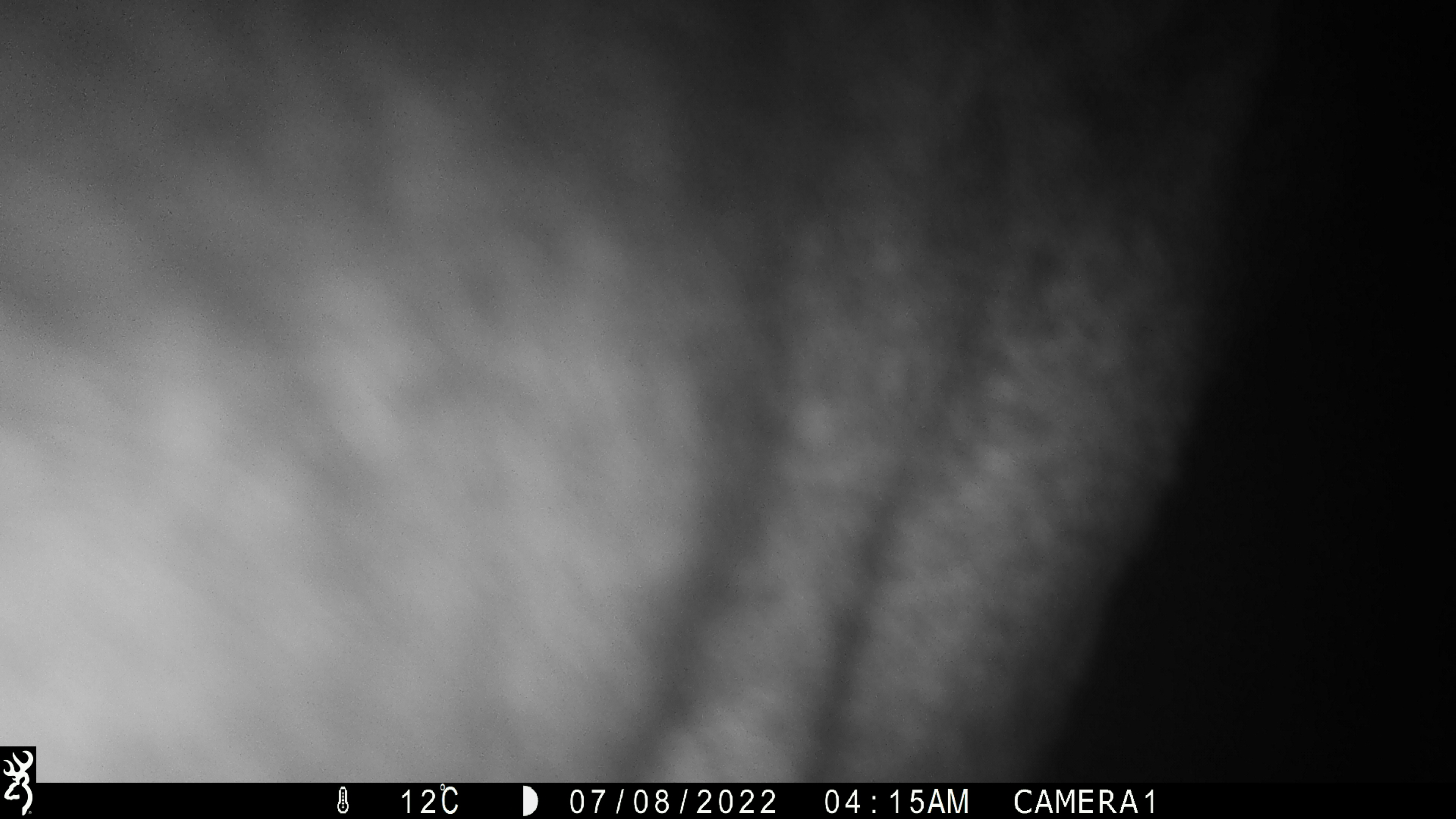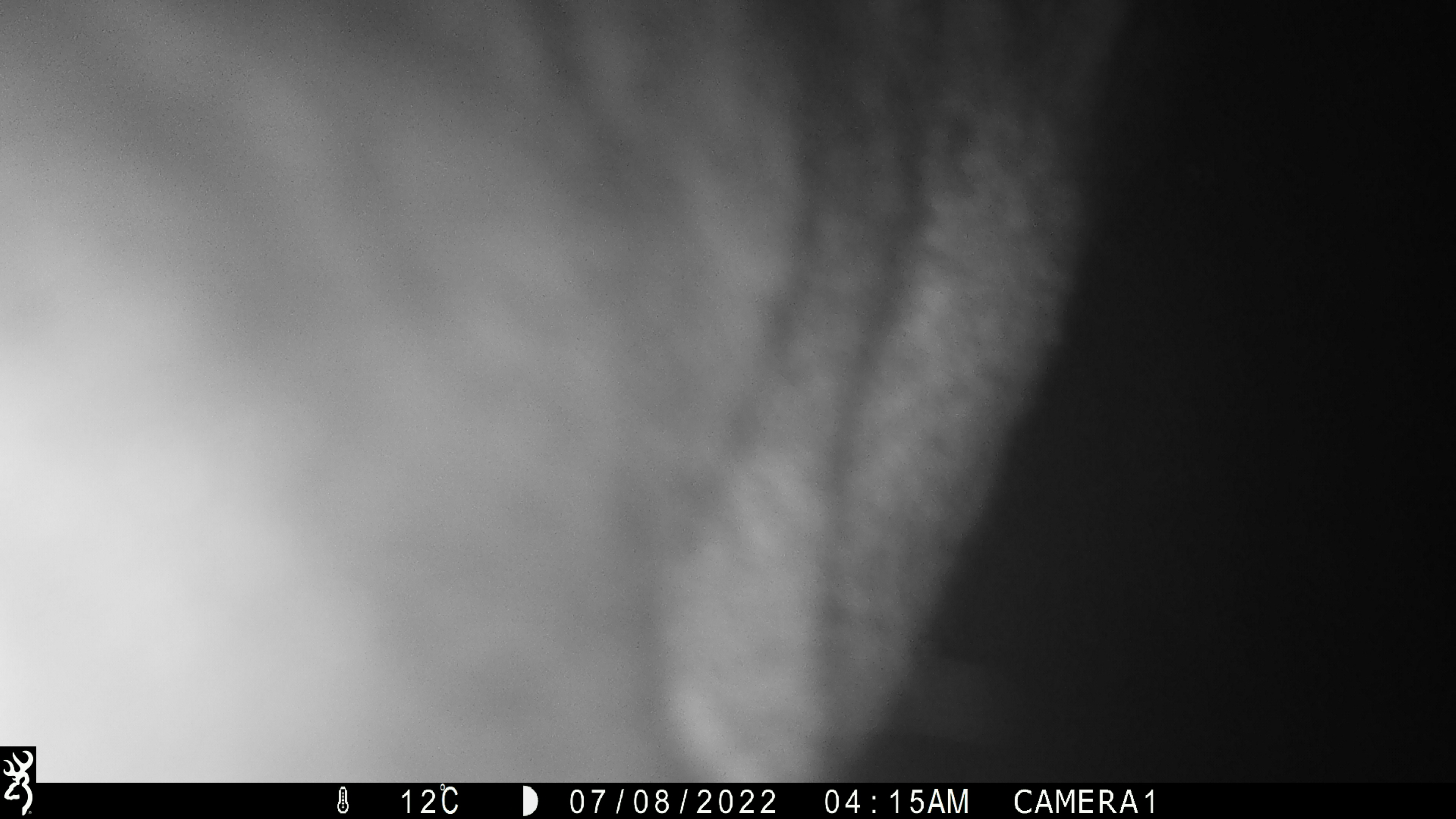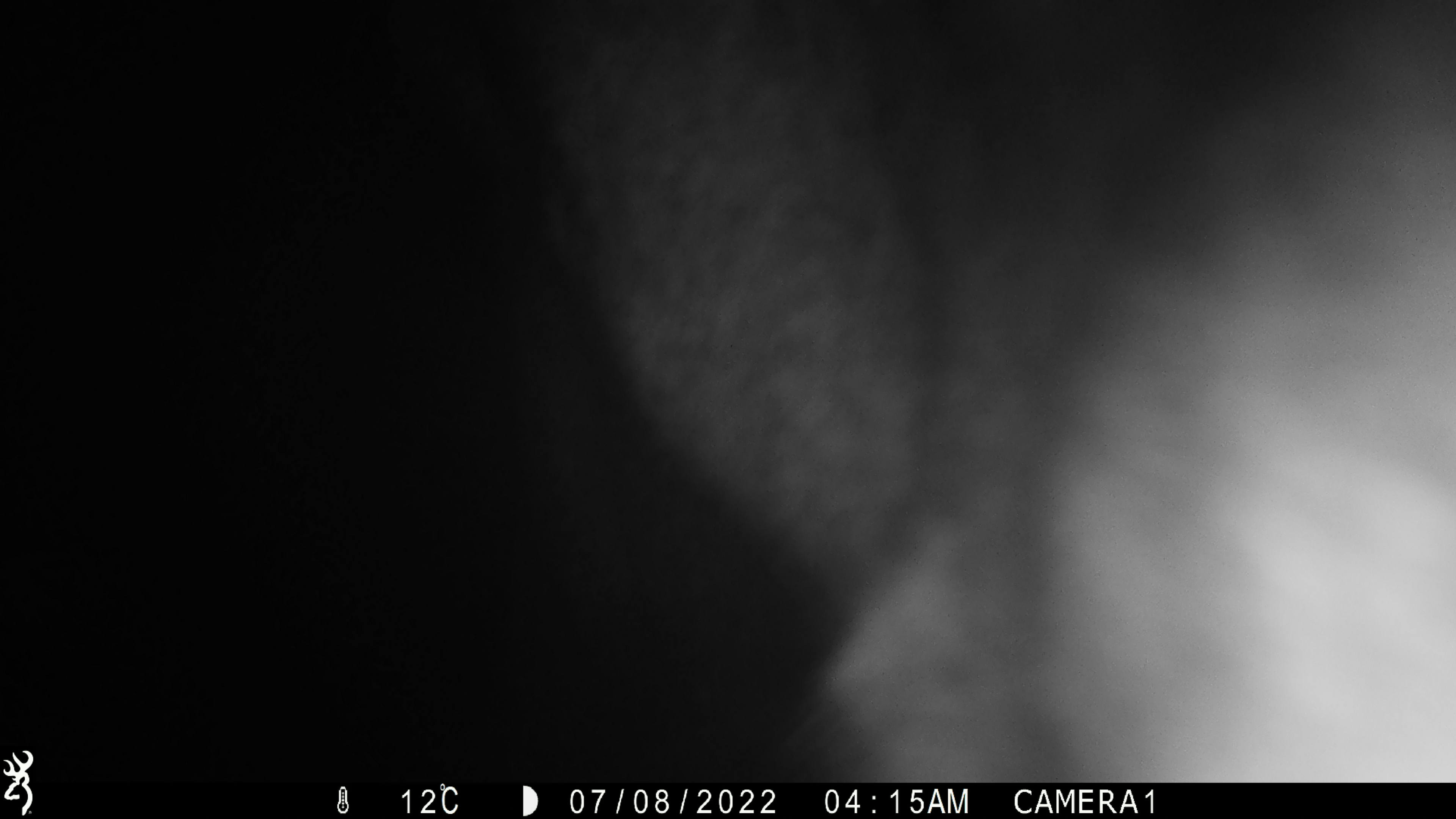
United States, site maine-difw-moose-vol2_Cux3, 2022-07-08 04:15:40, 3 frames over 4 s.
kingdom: Animalia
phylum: Chordata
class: Mammalia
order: Artiodactyla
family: Cervidae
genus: Alces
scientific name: Alces alces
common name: moose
Moose (Alces alces).